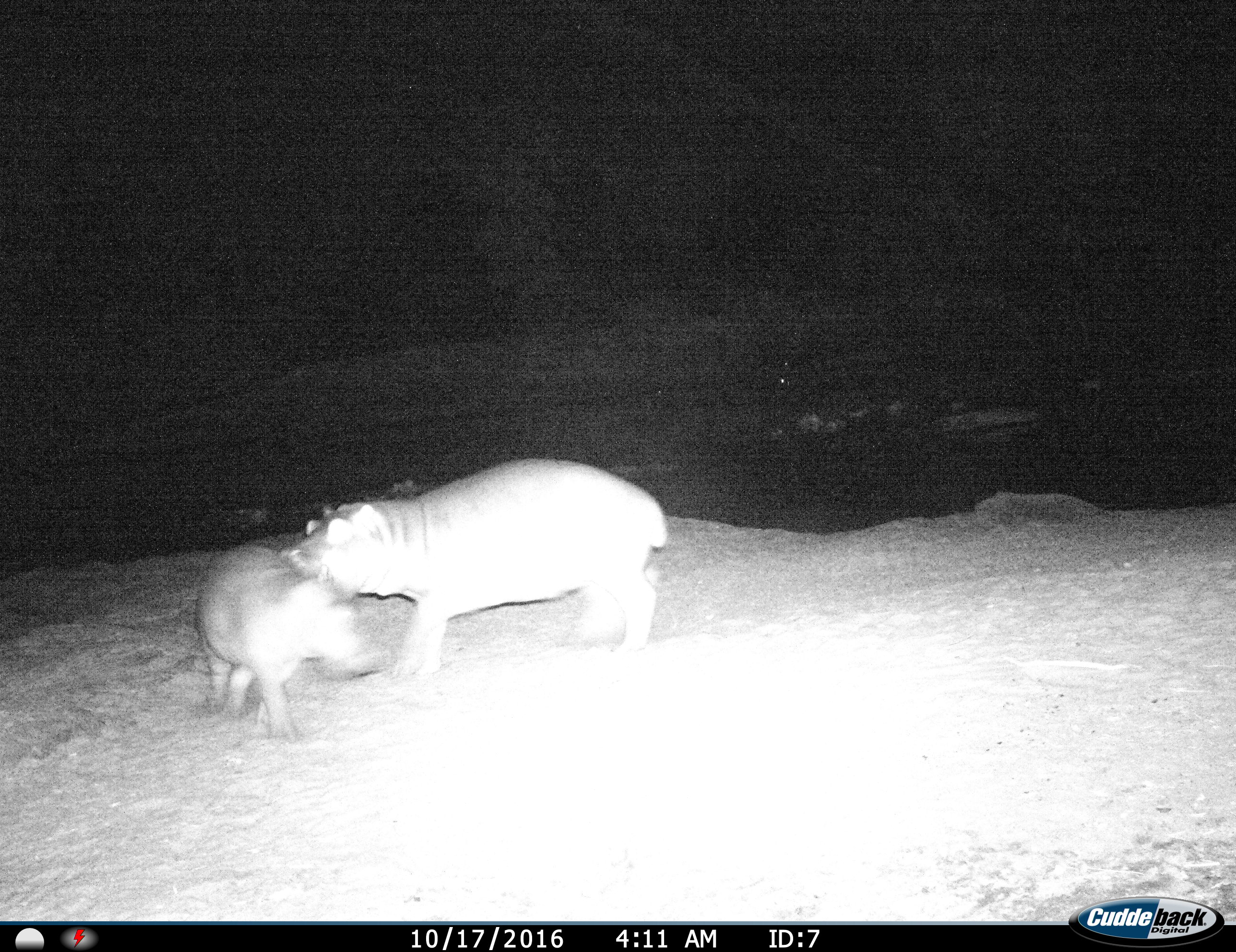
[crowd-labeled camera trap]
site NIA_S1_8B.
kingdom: Animalia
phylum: Chordata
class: Mammalia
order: Artiodactyla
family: Hippopotamidae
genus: Hippopotamus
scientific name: Hippopotamus amphibius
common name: hippopotamus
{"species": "hippopotamus (Hippopotamus amphibius)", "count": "2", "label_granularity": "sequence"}